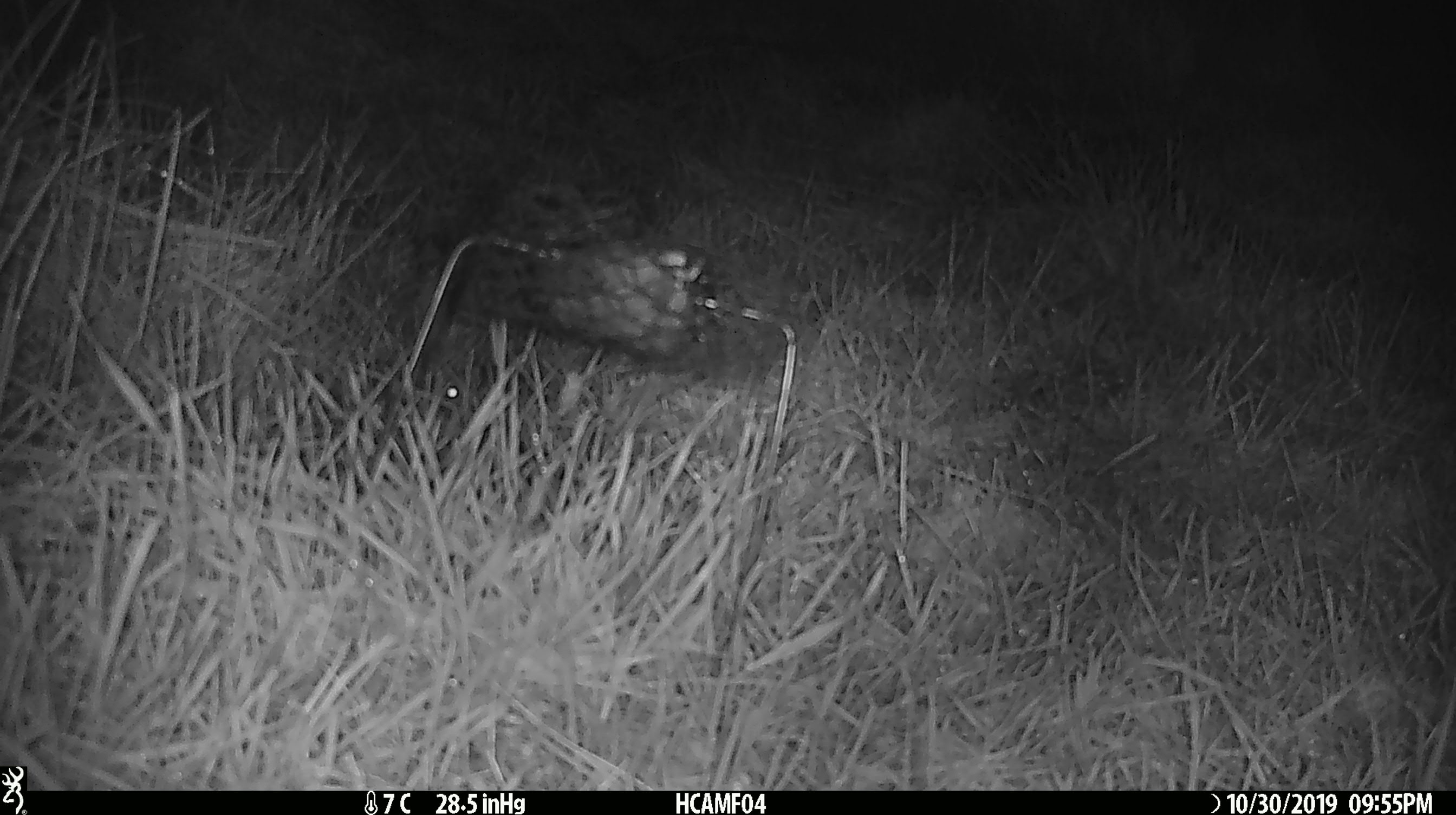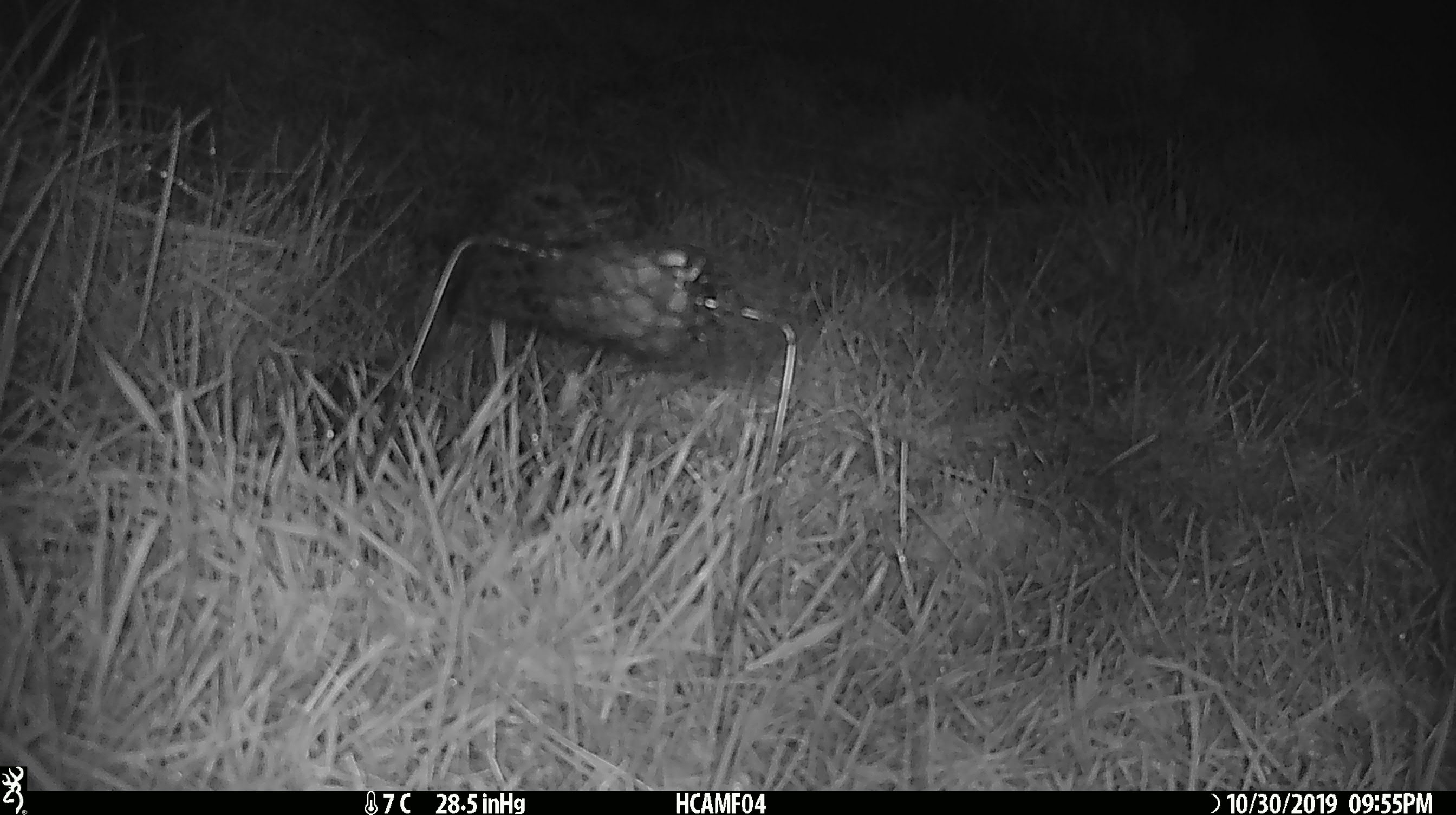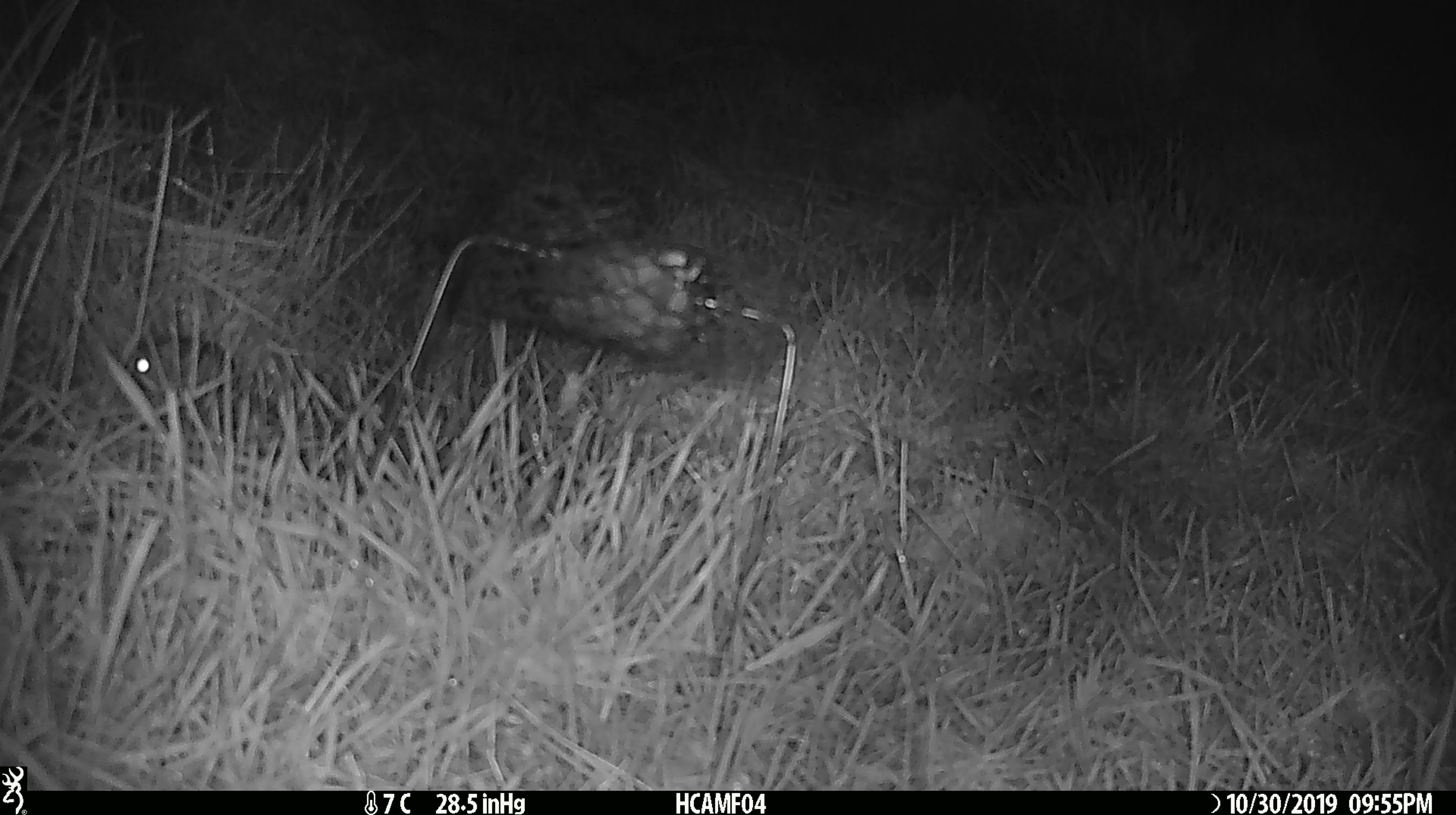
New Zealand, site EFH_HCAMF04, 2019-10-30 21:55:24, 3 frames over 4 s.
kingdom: Animalia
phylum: Chordata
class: Mammalia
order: Rodentia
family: Muridae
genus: Mus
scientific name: Mus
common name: mouse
Mouse (Mus).